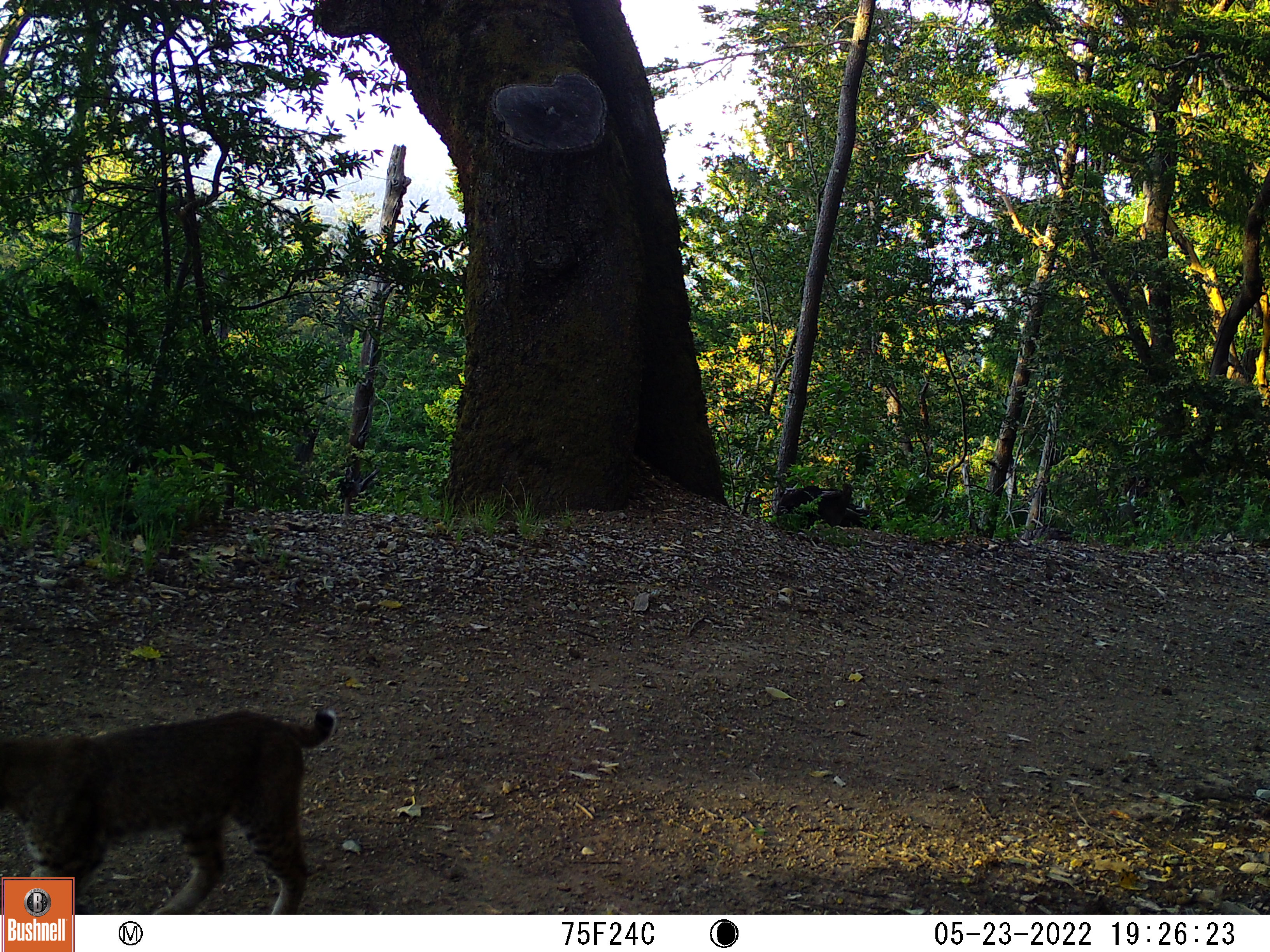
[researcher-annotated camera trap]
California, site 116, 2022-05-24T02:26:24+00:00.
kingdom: Animalia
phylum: Chordata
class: Mammalia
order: Carnivora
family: Felidae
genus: Lynx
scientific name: Lynx rufus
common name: bobcat